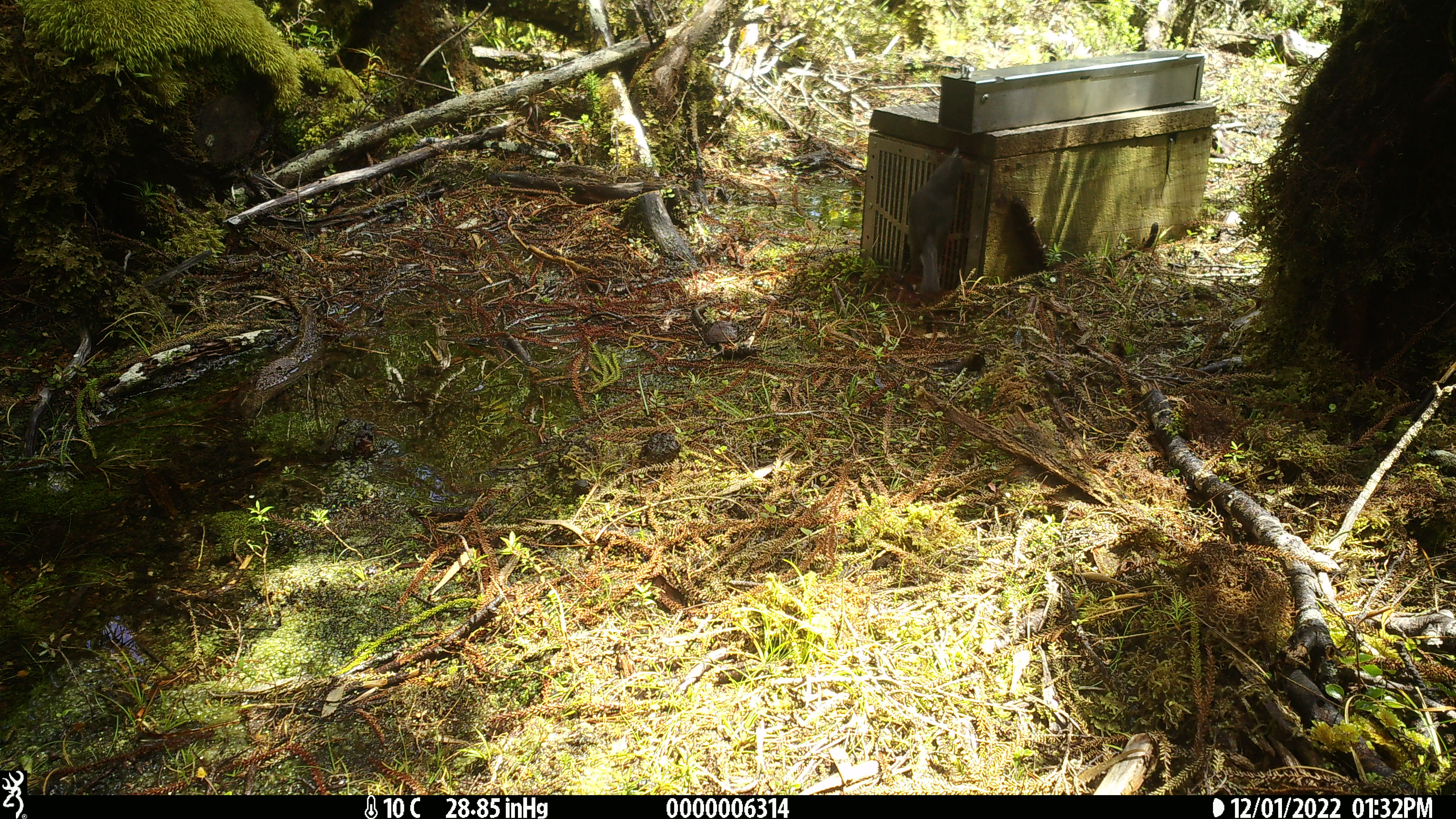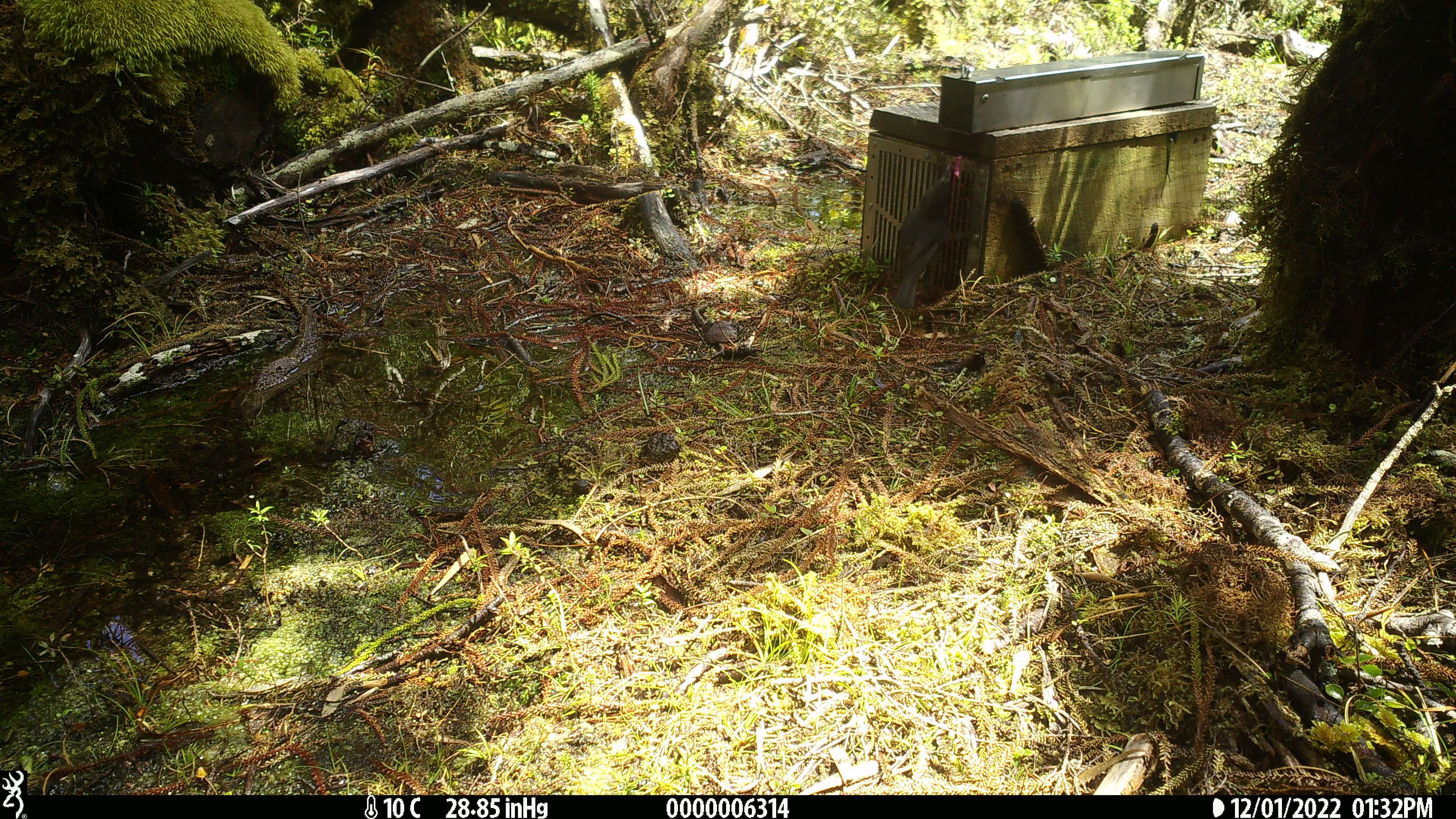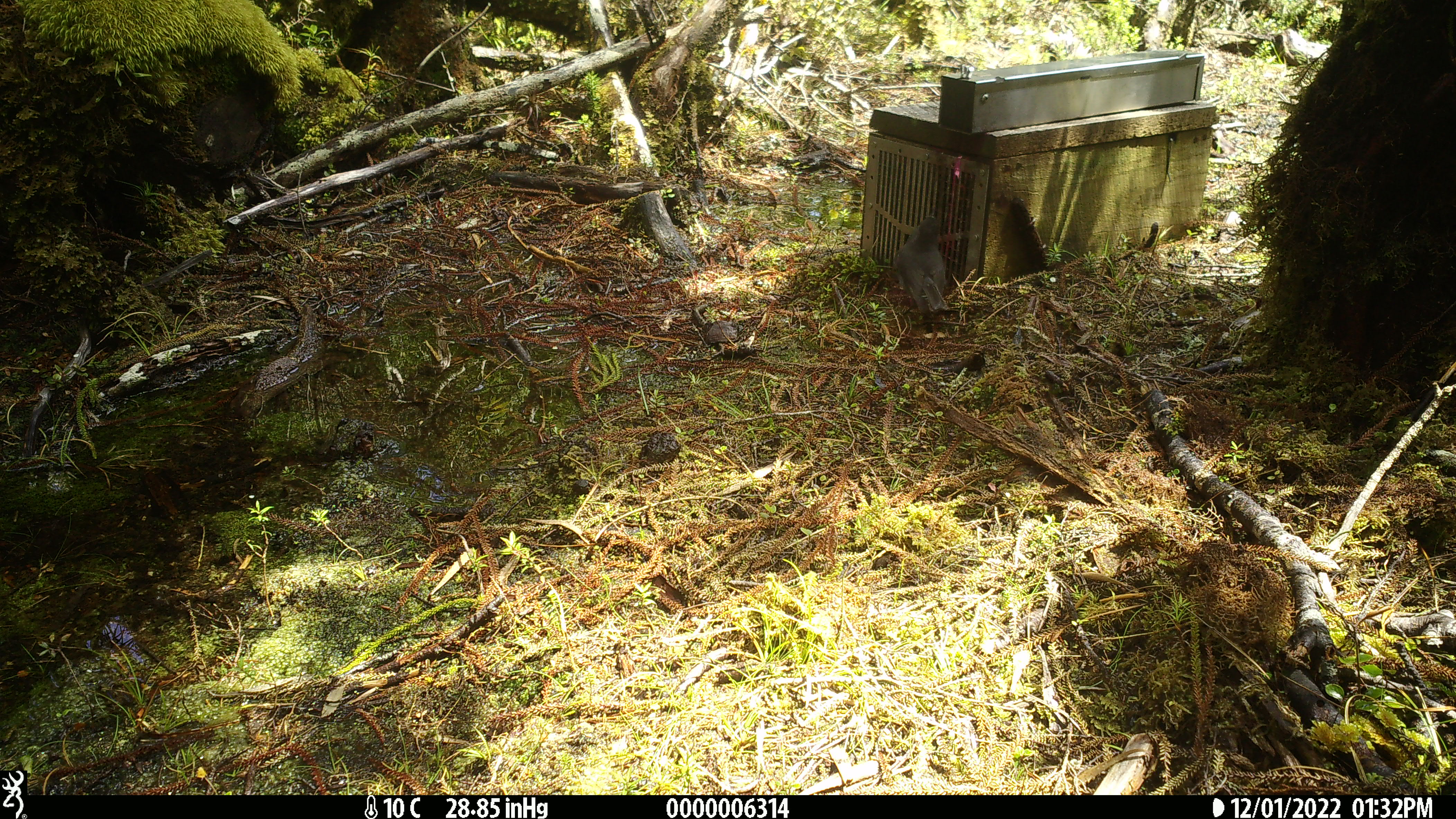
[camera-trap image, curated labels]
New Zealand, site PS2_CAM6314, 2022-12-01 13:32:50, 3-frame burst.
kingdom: Animalia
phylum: Chordata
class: Aves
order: Passeriformes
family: Petroicidae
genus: Petroica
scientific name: Petroica australis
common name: new zealand robin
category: robin